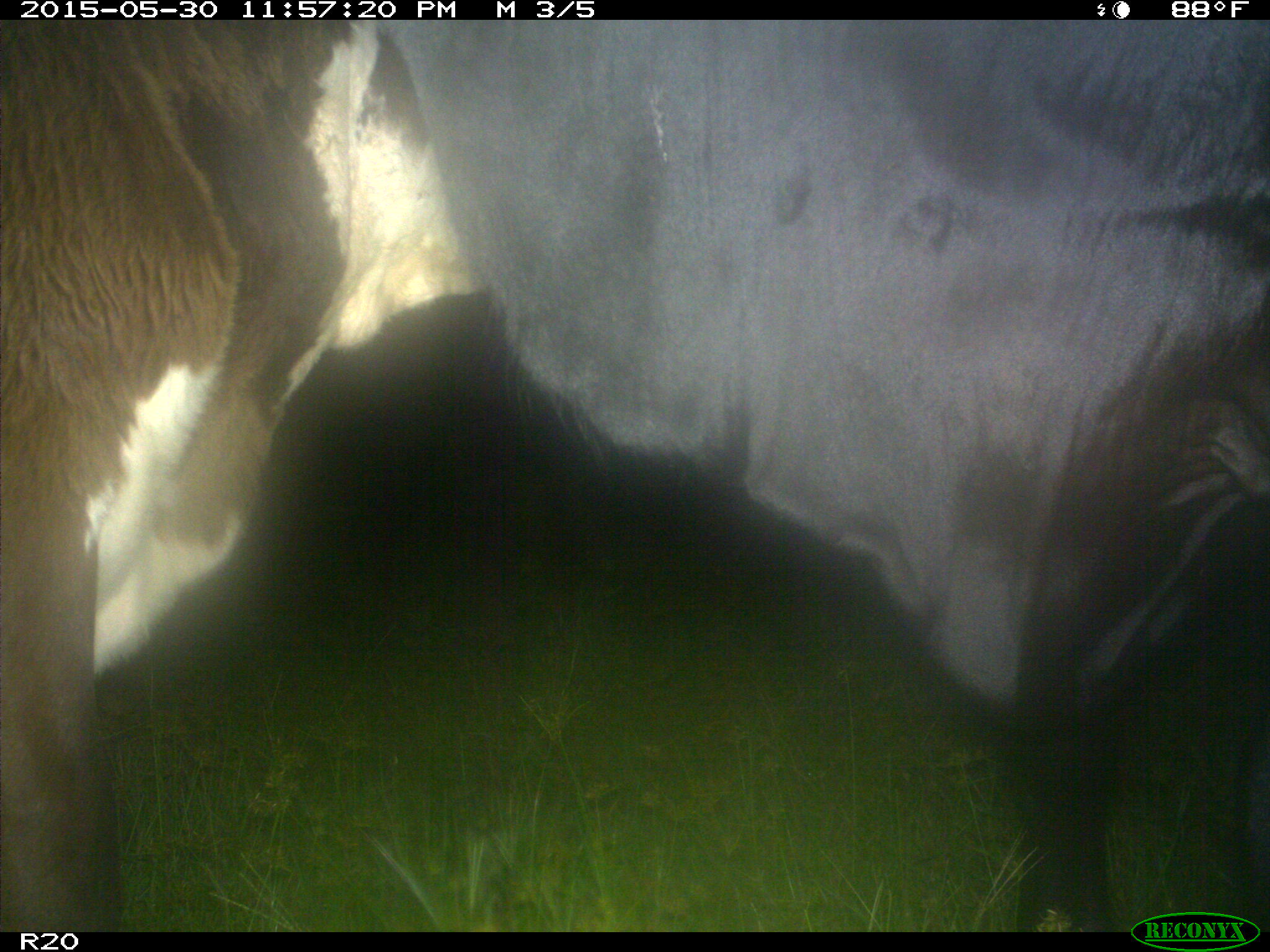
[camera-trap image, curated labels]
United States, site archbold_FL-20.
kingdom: Animalia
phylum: Chordata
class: Mammalia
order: Artiodactyla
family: Bovidae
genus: Bos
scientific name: Bos taurus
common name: domestic cow